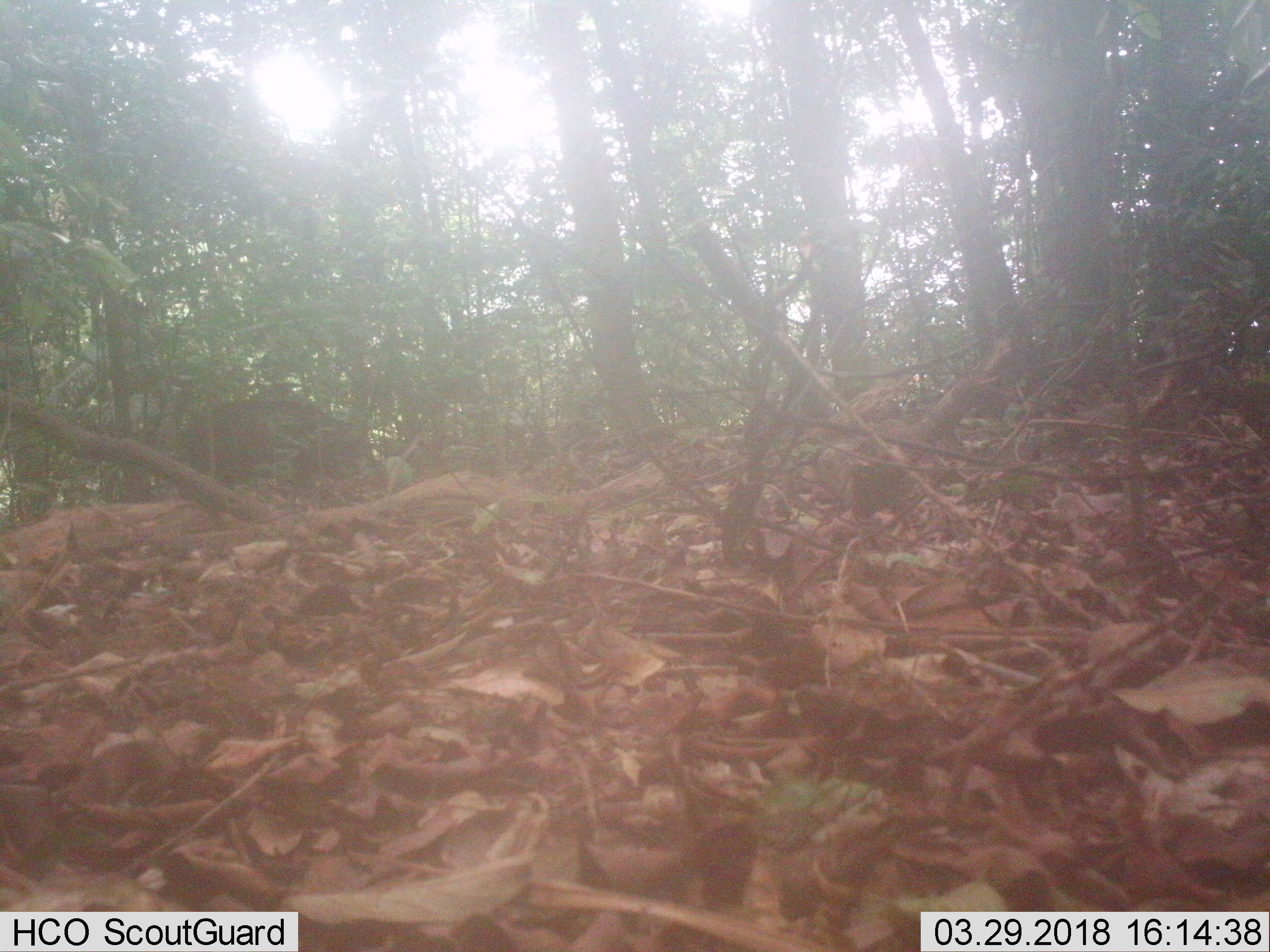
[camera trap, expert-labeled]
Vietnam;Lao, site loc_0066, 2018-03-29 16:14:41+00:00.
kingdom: Animalia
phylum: Chordata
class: Mammalia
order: Artiodactyla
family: Suidae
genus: Sus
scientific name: Sus scrofa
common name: eurasian wild pig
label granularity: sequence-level